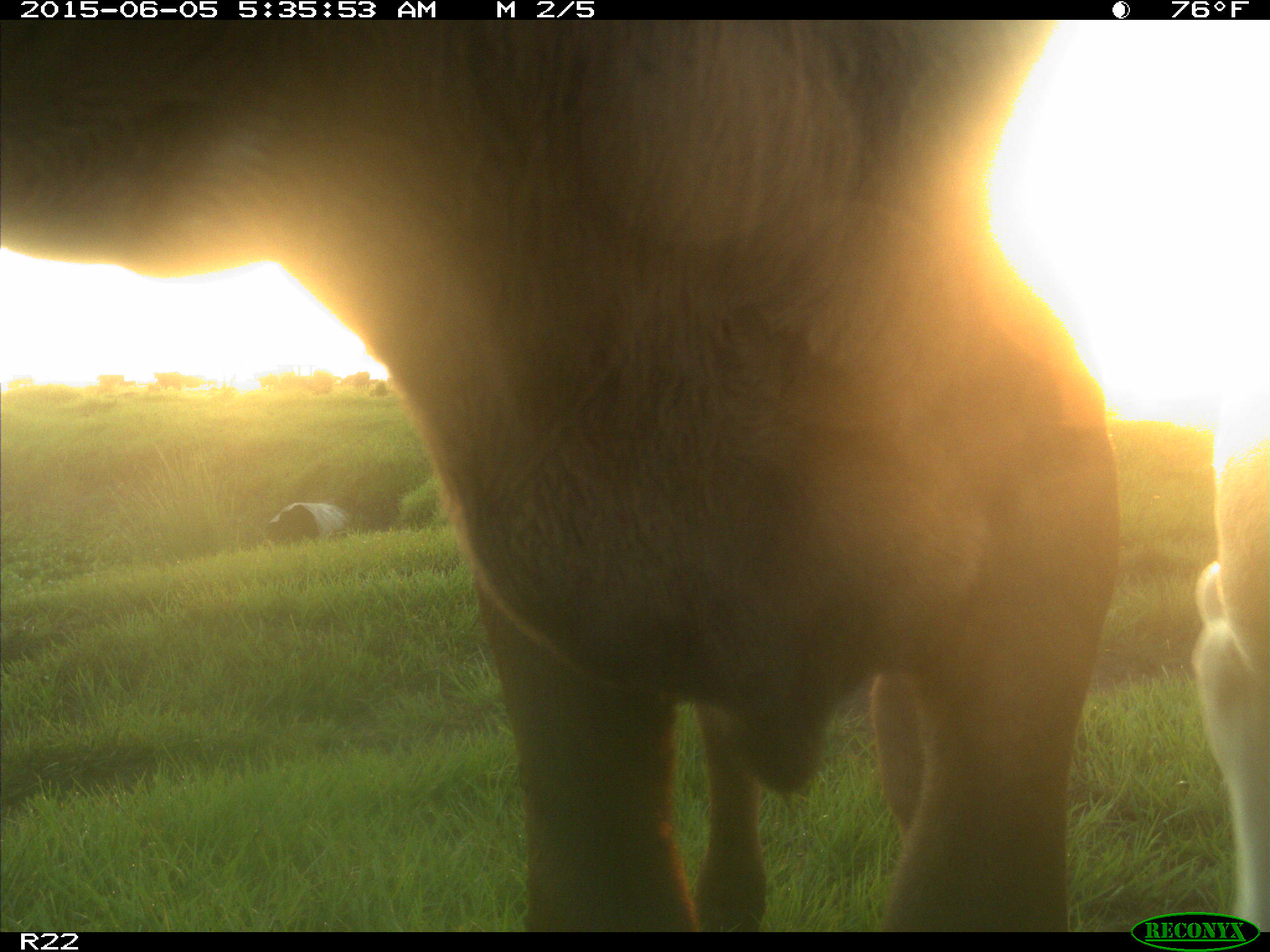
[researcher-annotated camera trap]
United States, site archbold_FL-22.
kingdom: Animalia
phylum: Chordata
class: Mammalia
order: Artiodactyla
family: Bovidae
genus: Bos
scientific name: Bos taurus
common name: domestic cow